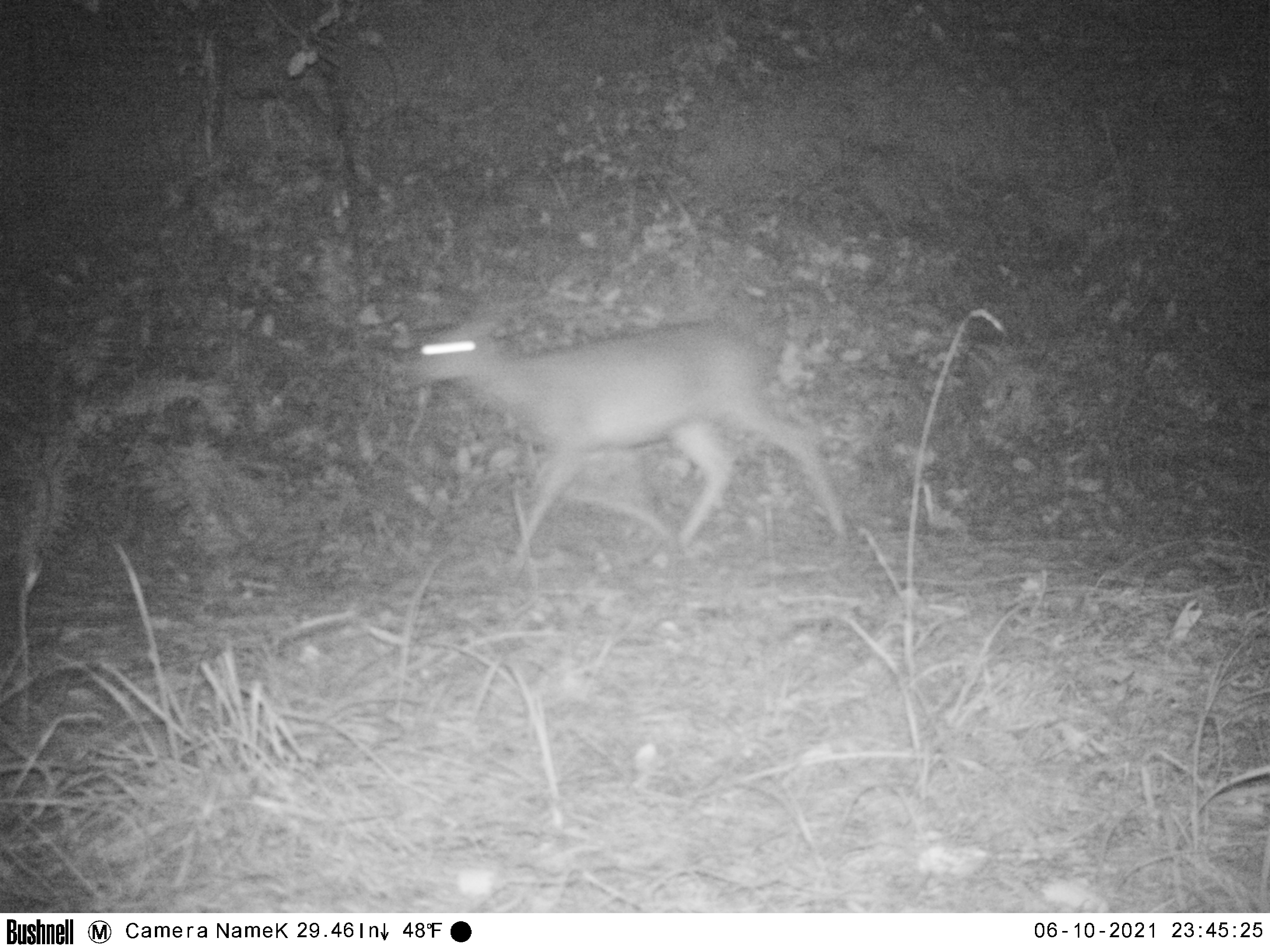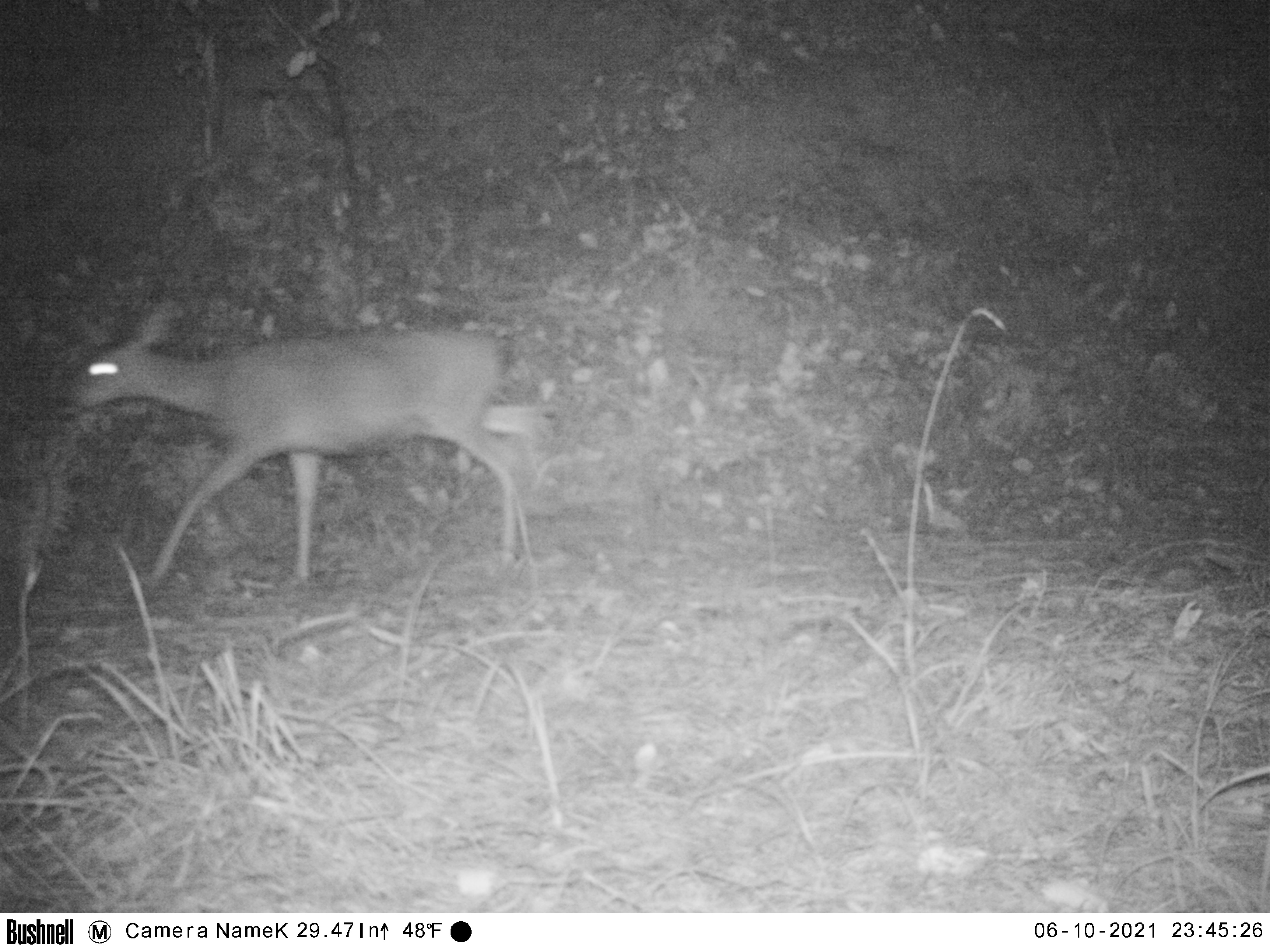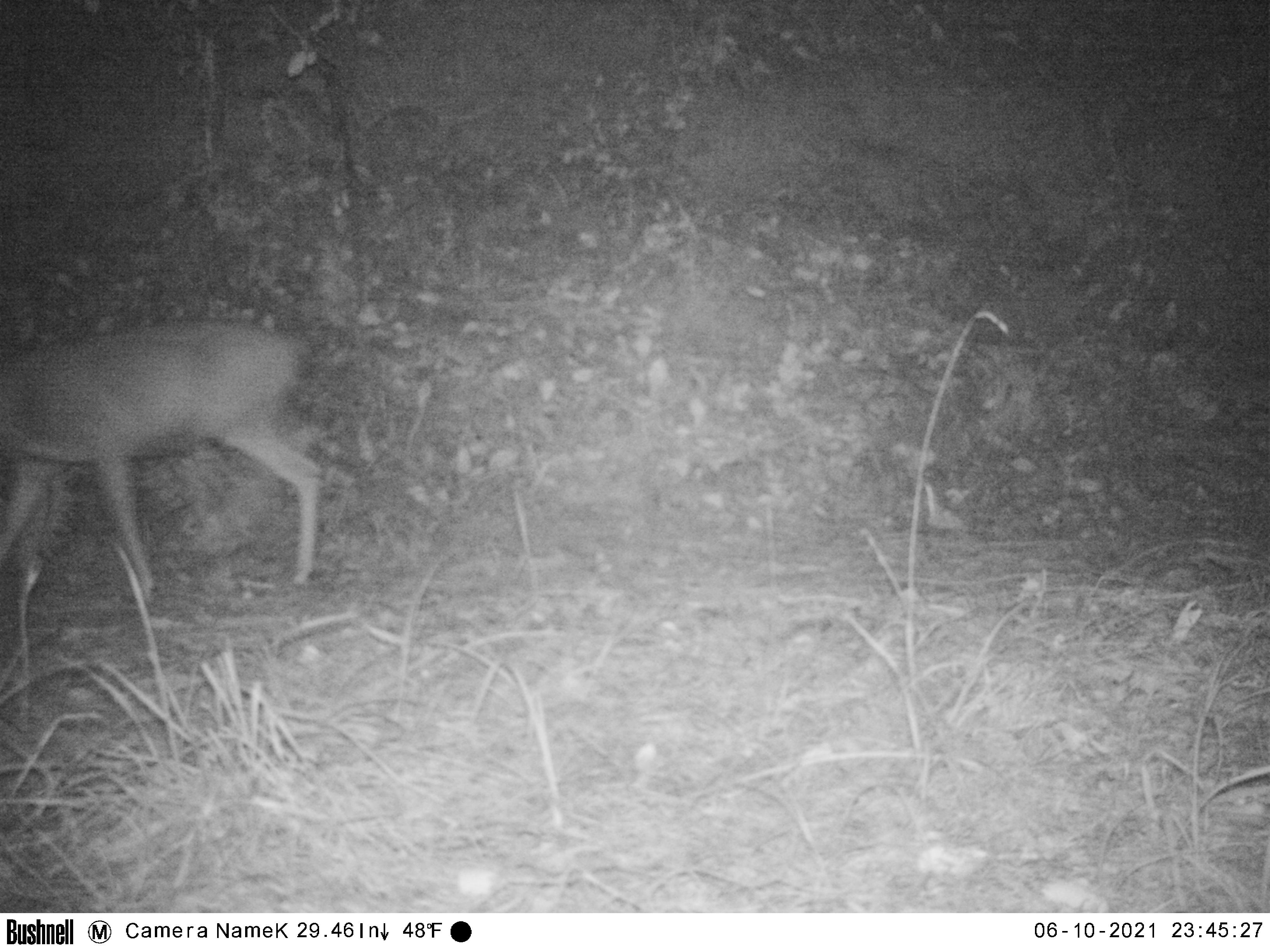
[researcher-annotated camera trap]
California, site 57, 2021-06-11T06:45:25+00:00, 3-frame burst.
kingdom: Animalia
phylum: Chordata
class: Mammalia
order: Artiodactyla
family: Cervidae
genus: Odocoileus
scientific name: Odocoileus hemionus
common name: mule deer